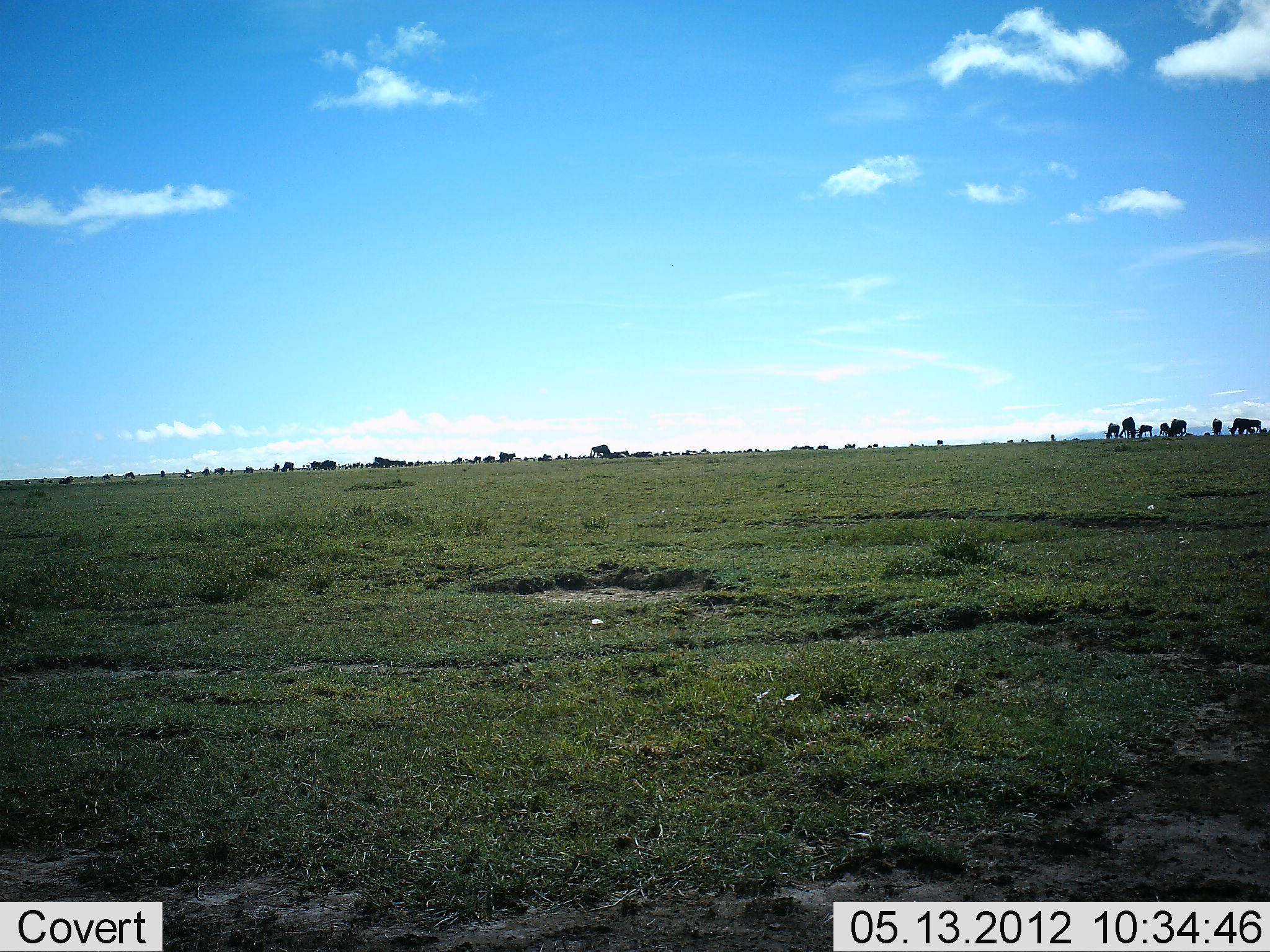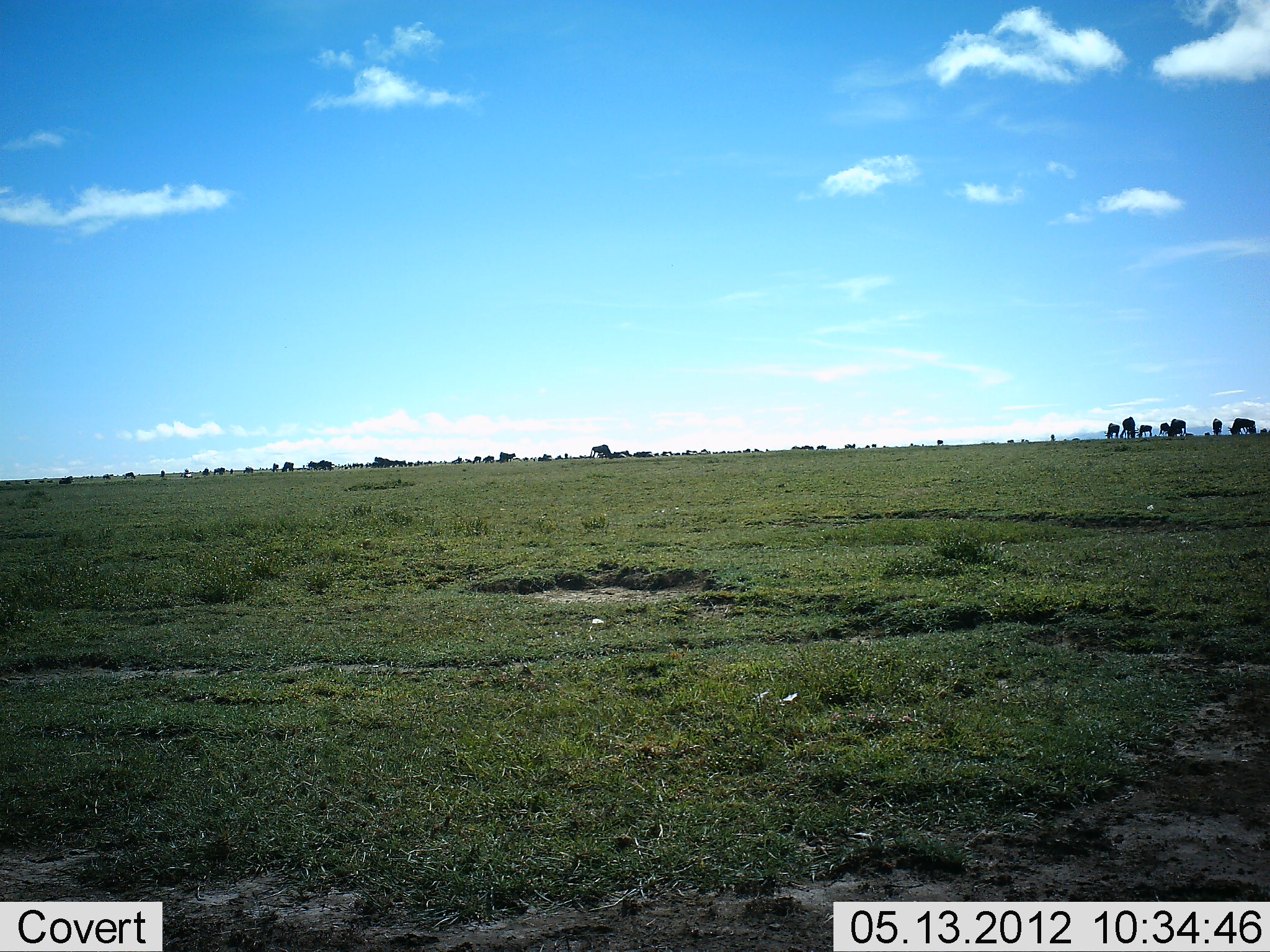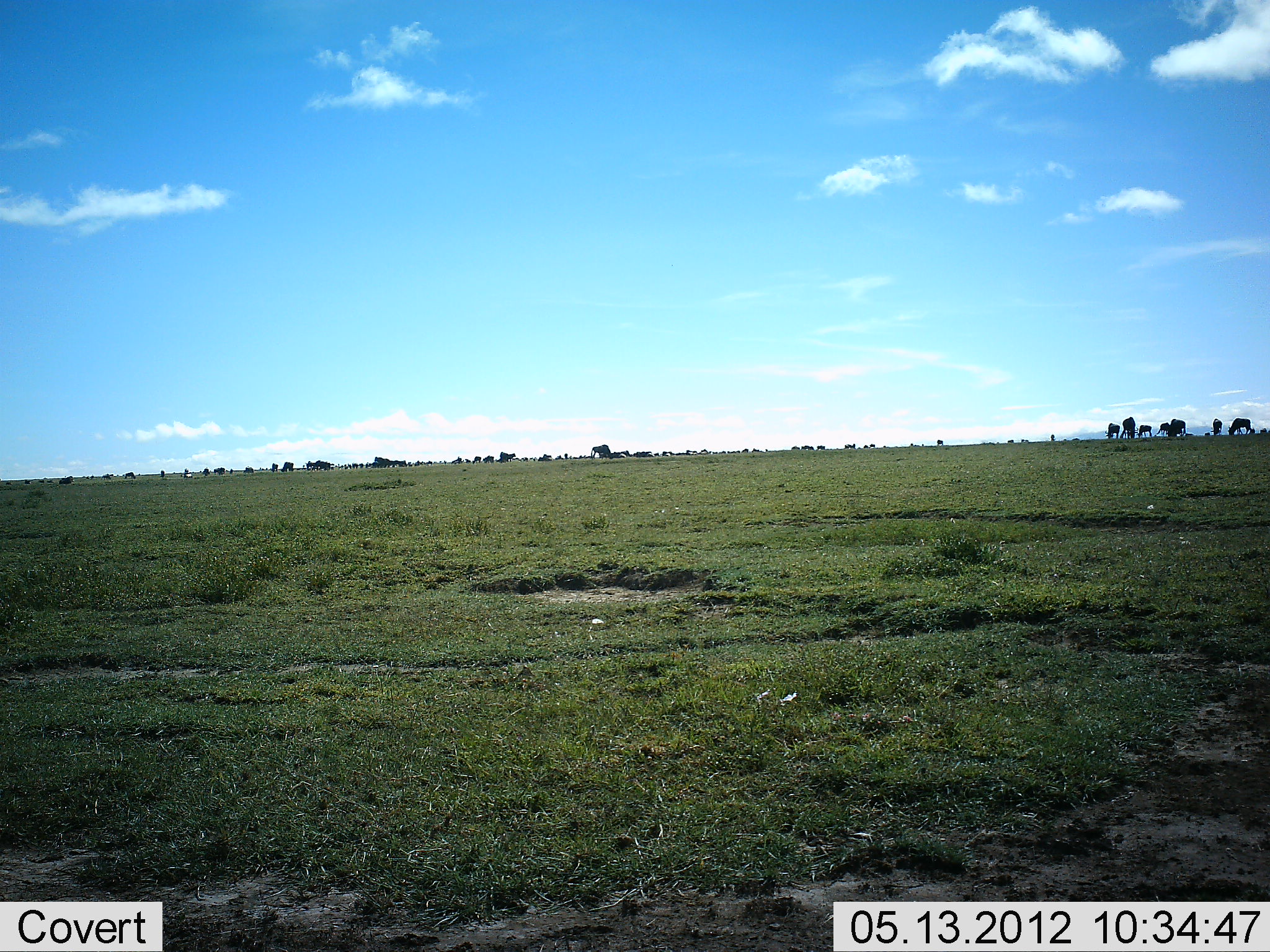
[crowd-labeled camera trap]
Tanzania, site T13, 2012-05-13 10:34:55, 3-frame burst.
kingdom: Animalia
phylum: Chordata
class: Mammalia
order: Artiodactyla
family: Bovidae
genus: Connochaetes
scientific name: Connochaetes taurinus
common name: blue wildebeest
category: wildebeest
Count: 11-50.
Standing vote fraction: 30%.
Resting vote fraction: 10%.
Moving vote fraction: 30%.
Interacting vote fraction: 10%.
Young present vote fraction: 0%.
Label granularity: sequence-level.